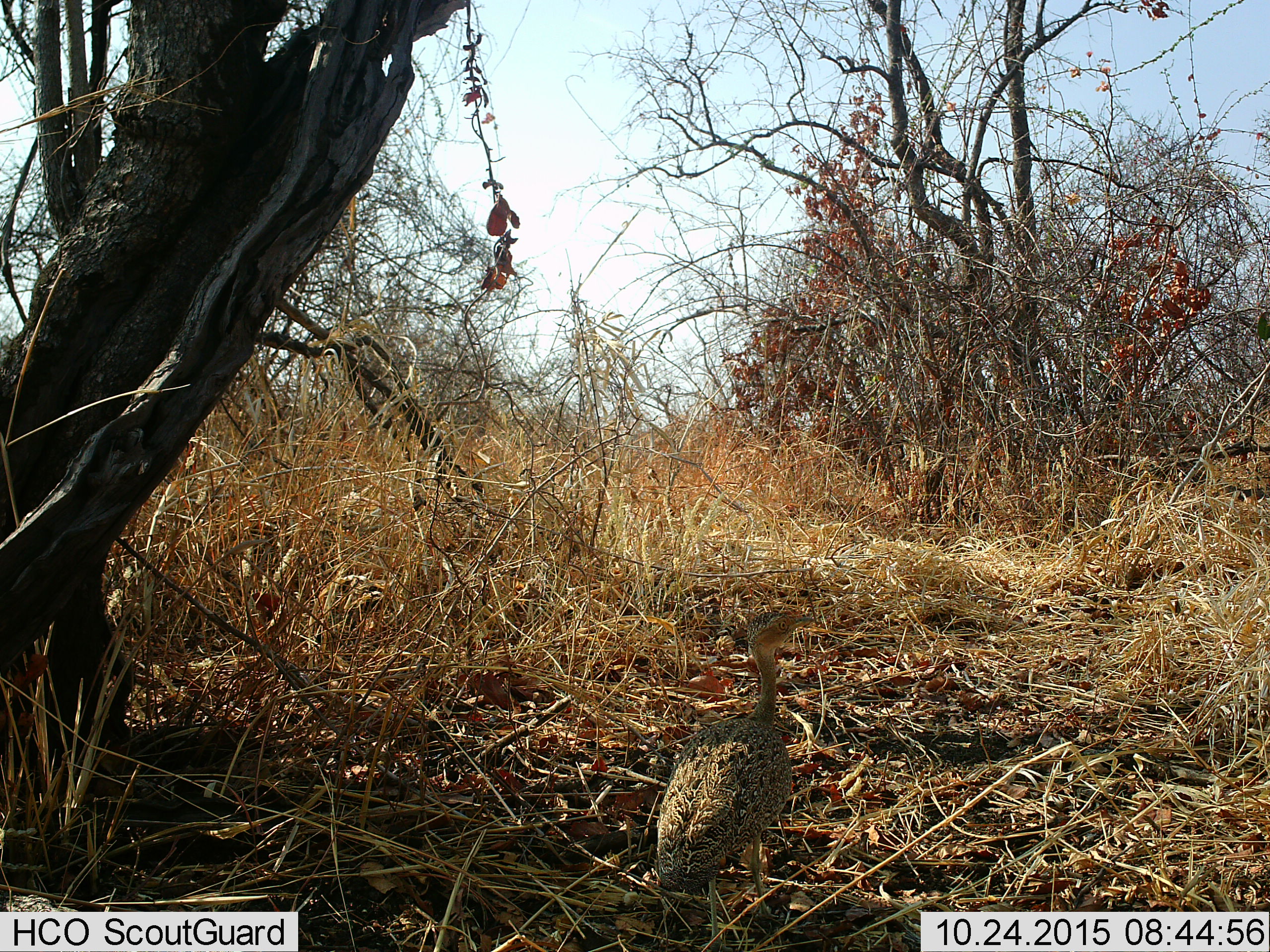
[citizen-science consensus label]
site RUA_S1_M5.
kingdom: Animalia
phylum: Chordata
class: Aves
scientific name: Aves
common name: bird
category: birdother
Birdother (bird) (Aves), count 1. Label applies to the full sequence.